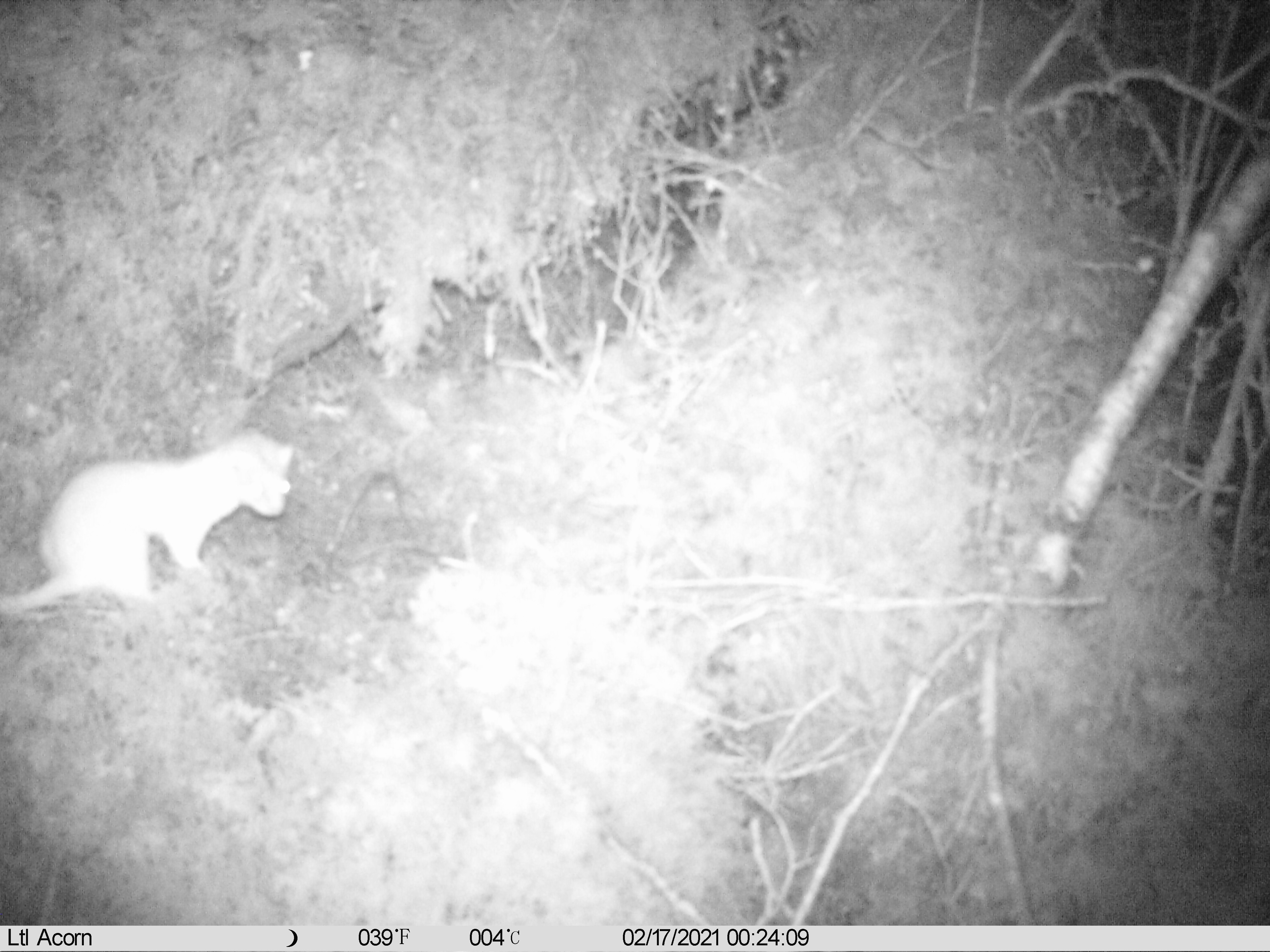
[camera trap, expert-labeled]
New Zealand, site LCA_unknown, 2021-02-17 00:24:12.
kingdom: Animalia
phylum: Chordata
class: Mammalia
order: Carnivora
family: Mustelidae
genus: Mustela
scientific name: Mustela erminea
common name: stoat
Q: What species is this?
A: Stoat (Mustela erminea).